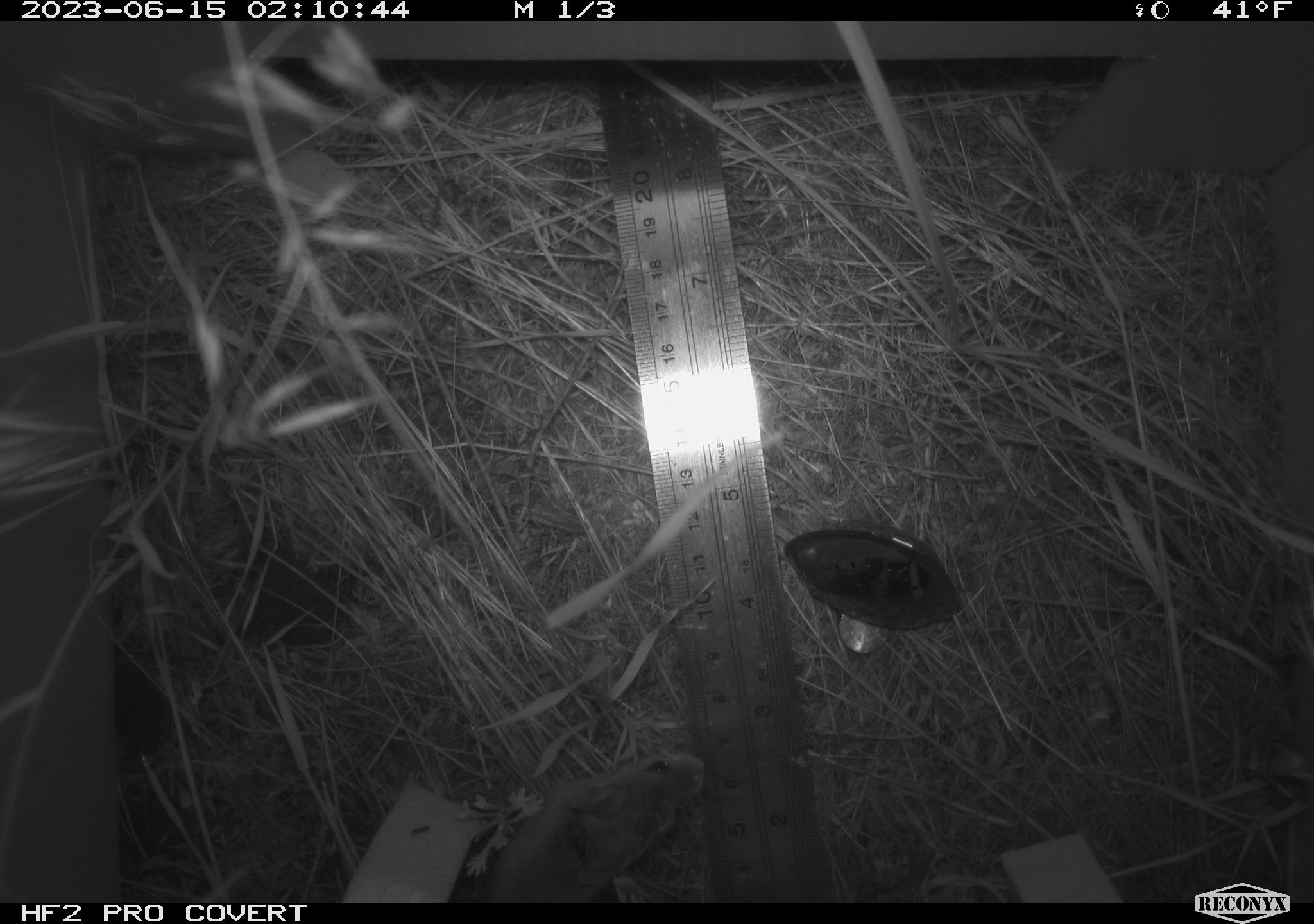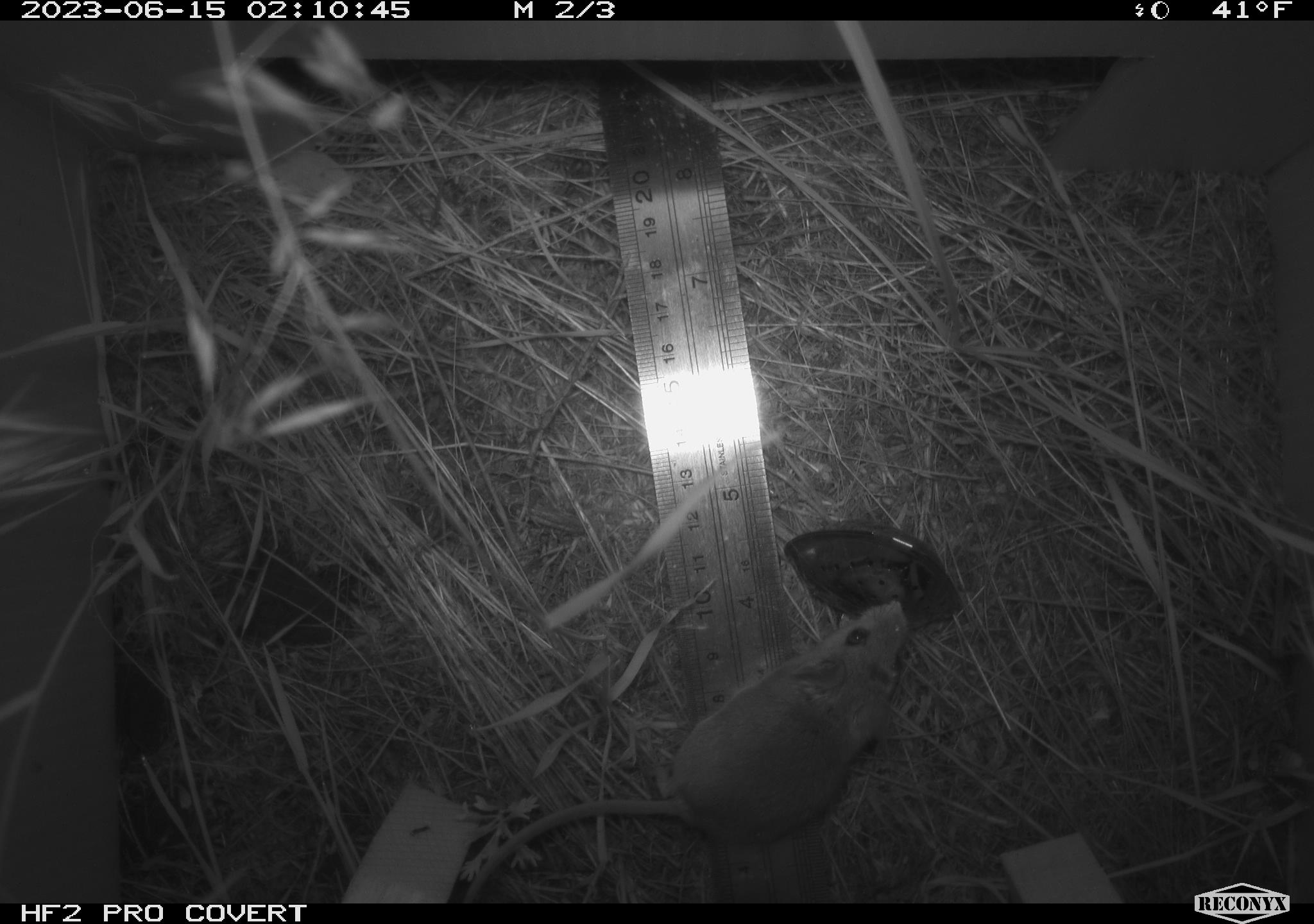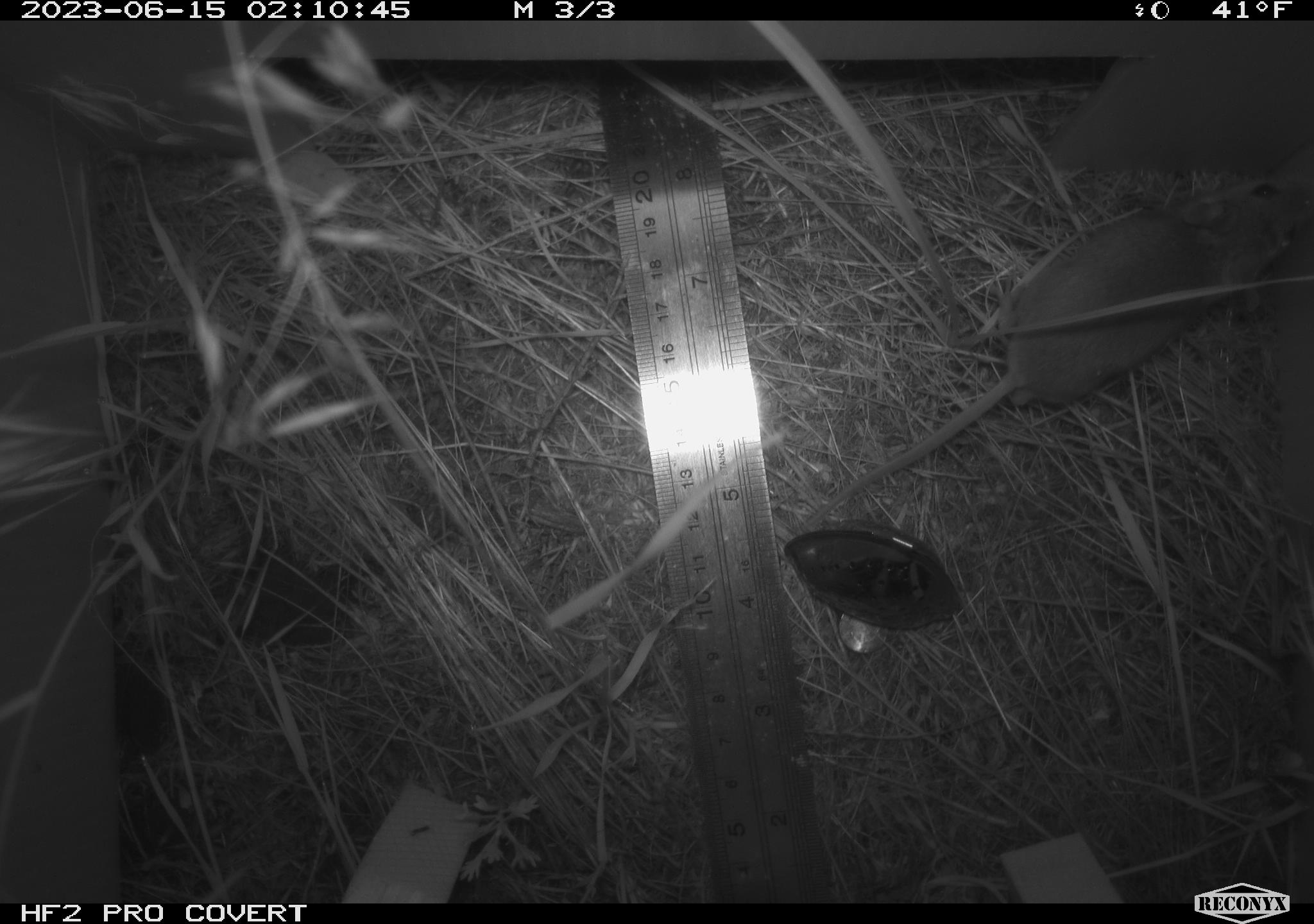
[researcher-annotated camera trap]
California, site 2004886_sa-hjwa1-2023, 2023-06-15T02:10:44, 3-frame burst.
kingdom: Animalia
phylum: Chordata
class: Mammalia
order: Rodentia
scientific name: Rodentia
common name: mouse species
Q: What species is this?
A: Mouse species (Rodentia).